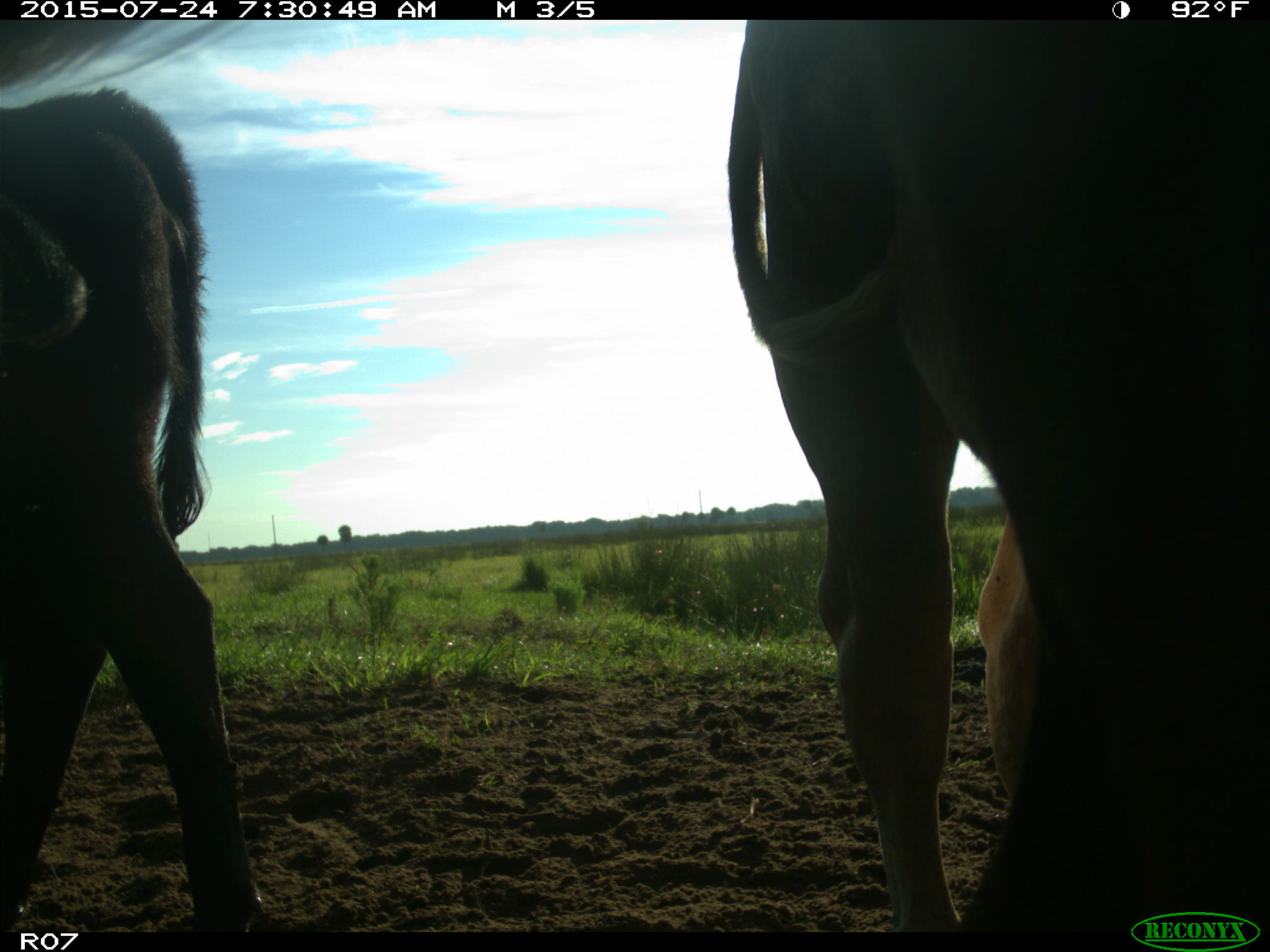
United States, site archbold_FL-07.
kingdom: Animalia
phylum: Chordata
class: Mammalia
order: Artiodactyla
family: Bovidae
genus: Bos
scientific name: Bos taurus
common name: domestic cow